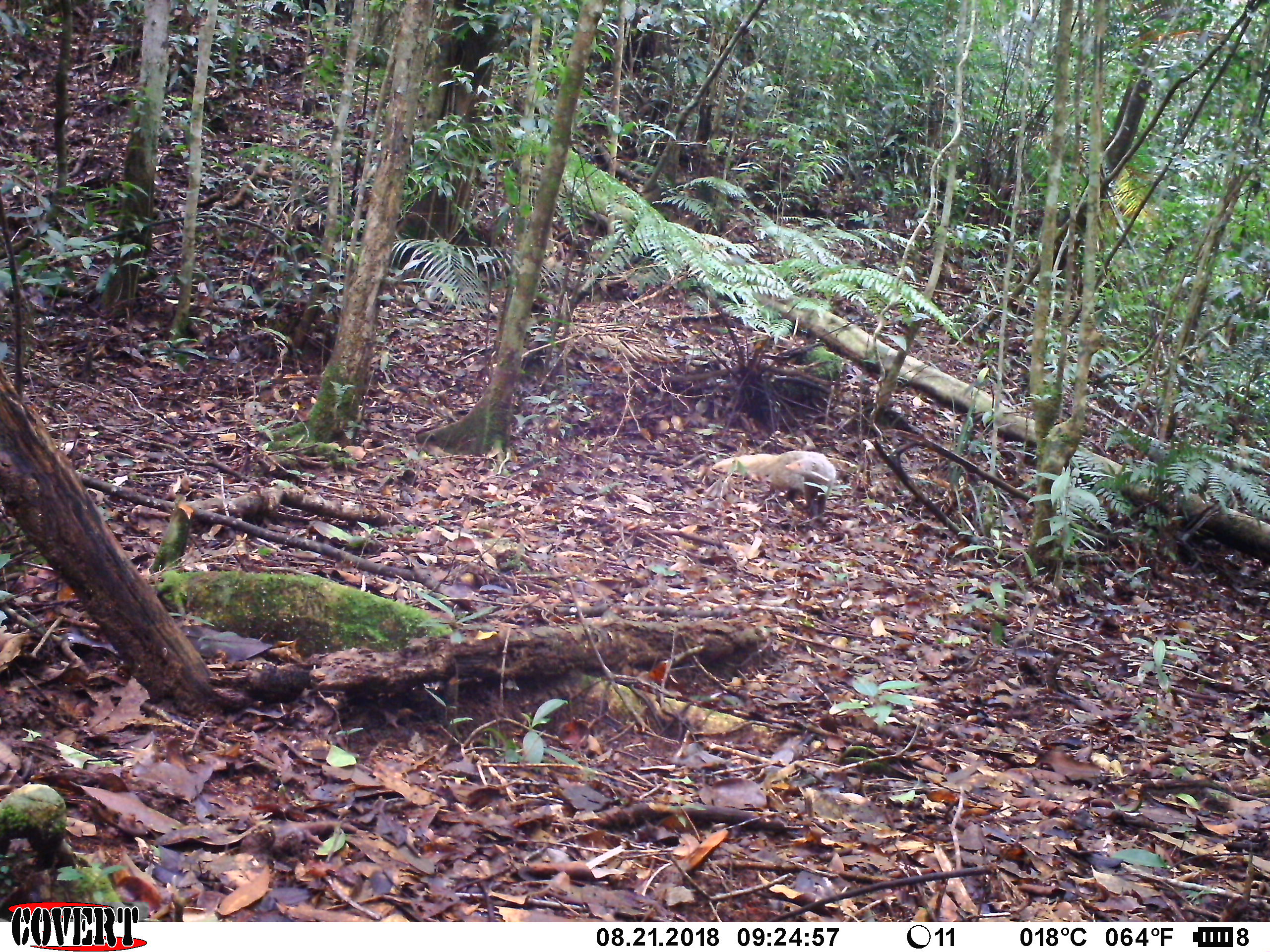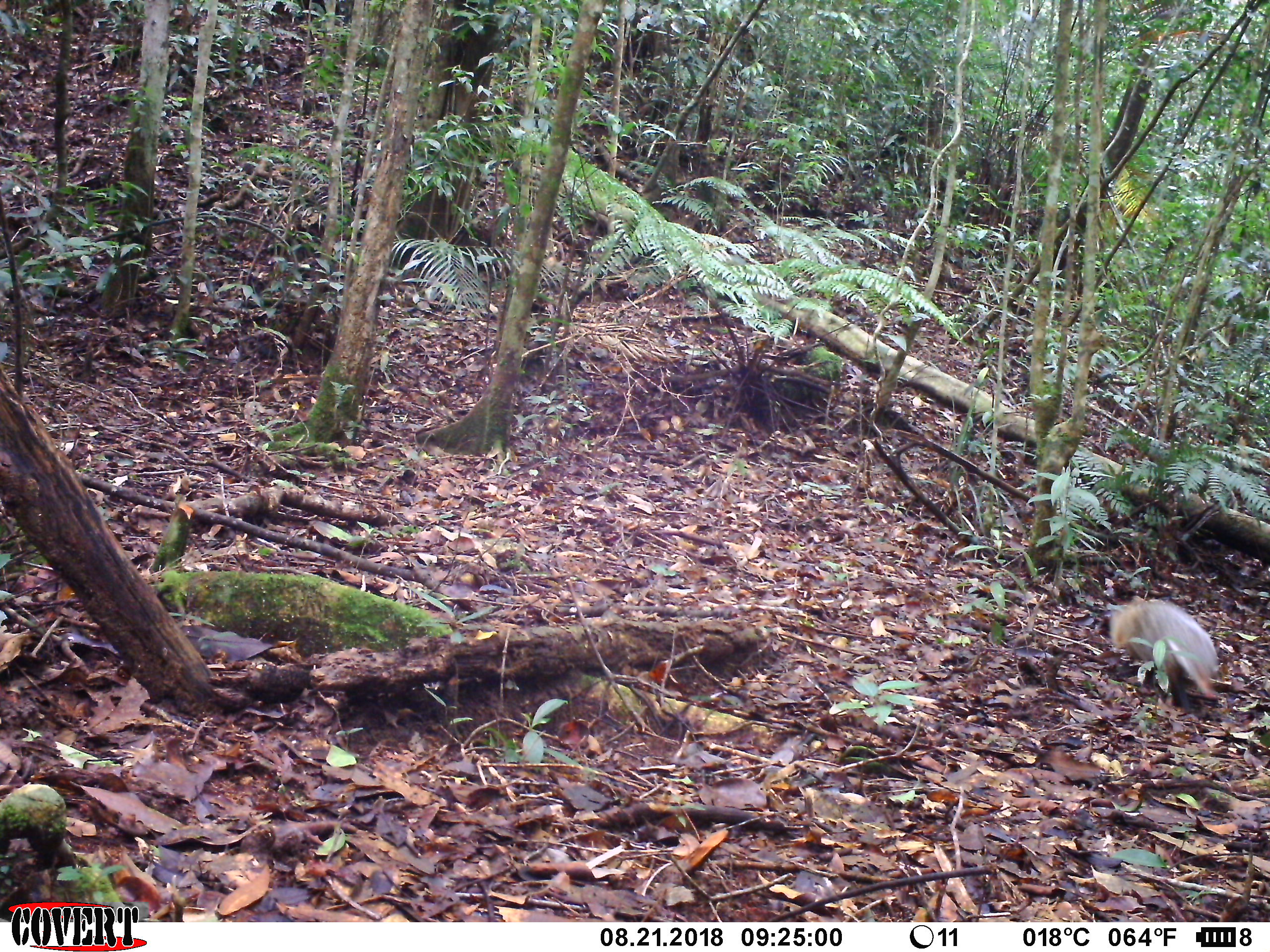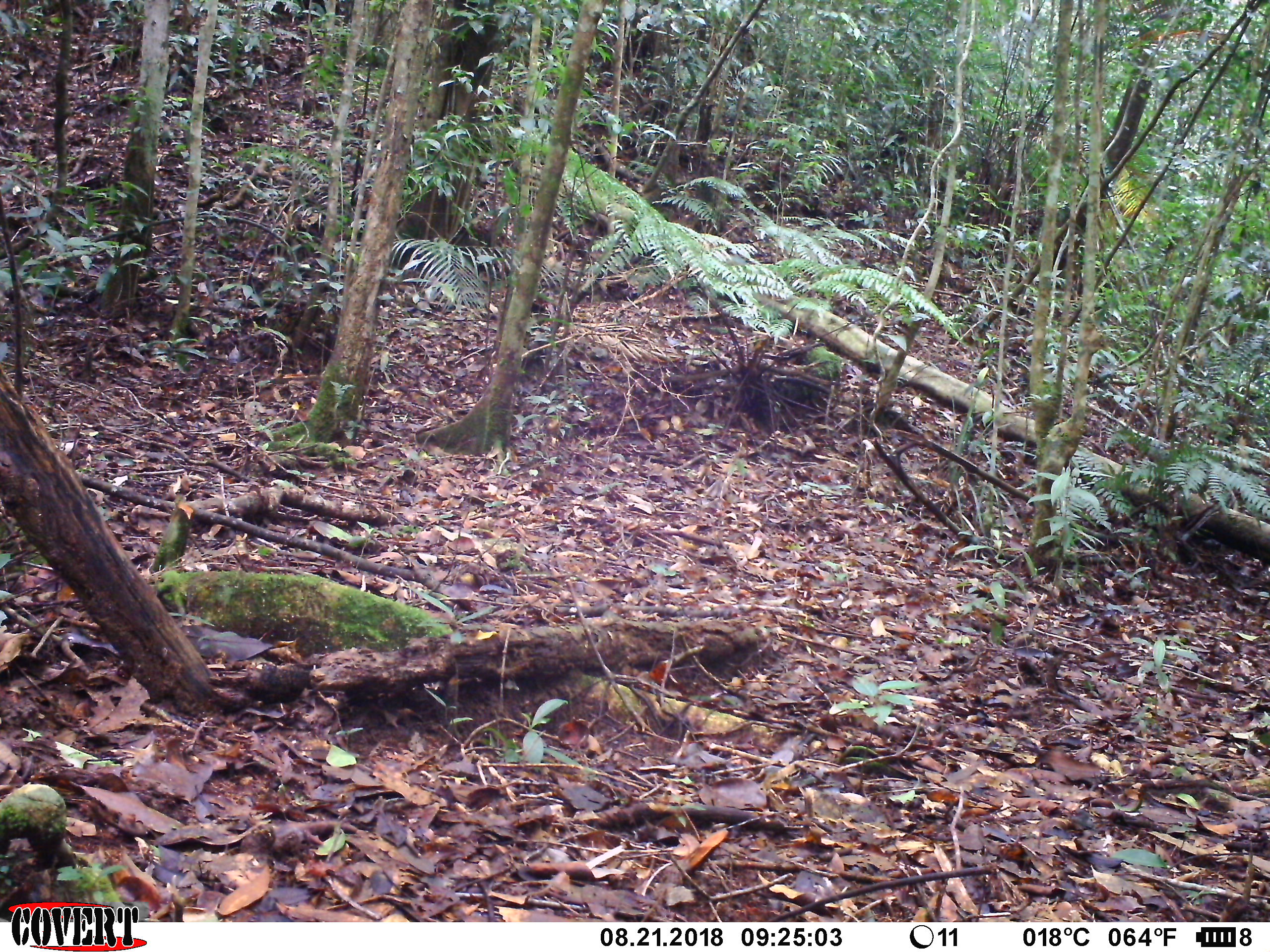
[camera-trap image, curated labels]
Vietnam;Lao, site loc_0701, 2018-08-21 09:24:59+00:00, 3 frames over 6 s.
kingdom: Animalia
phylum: Chordata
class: Mammalia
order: Carnivora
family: Herpestidae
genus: Urva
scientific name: Urva urva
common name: crab-eating mongoose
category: crab eating mongoose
Crab eating mongoose (crab-eating mongoose) (Urva urva). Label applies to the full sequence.